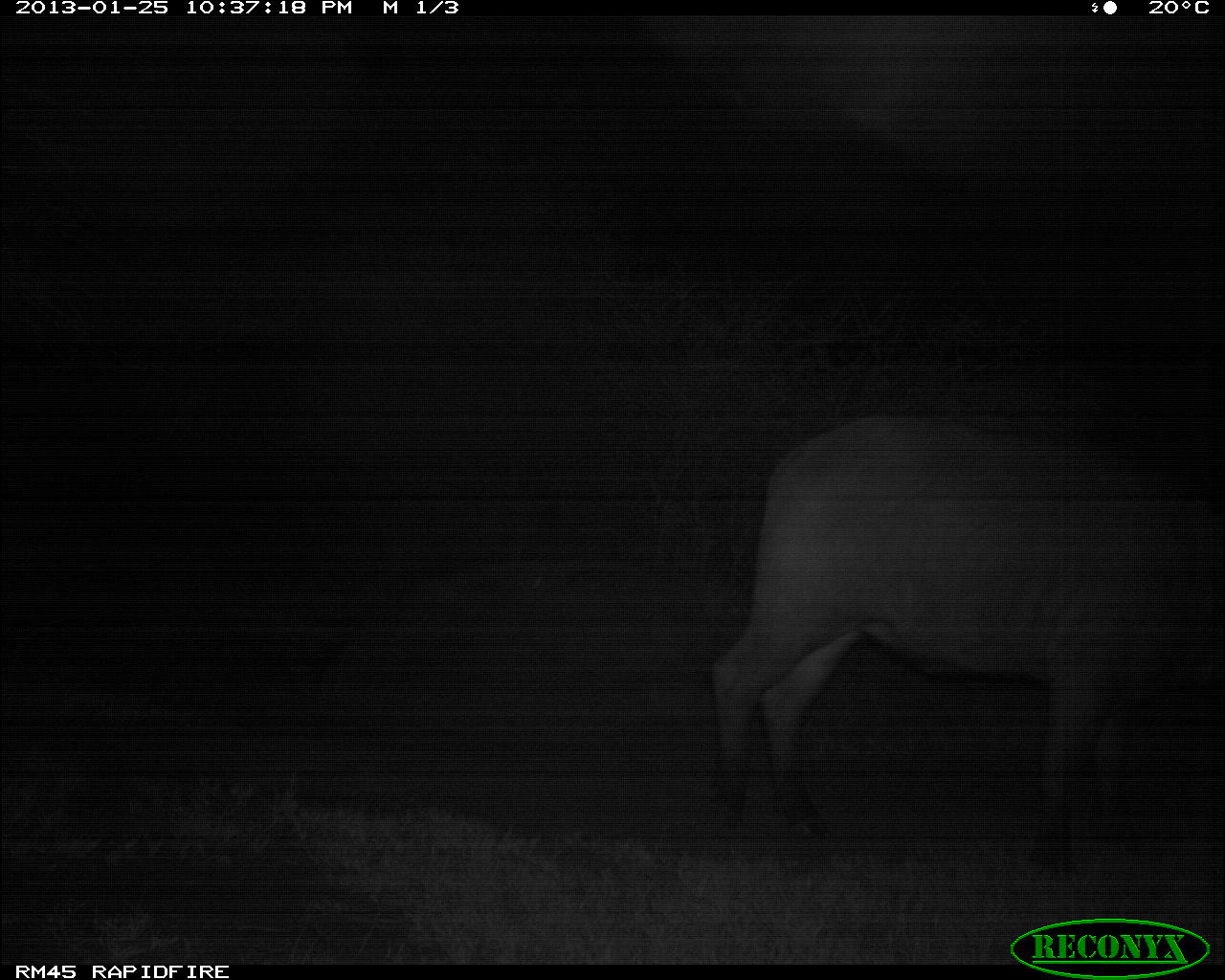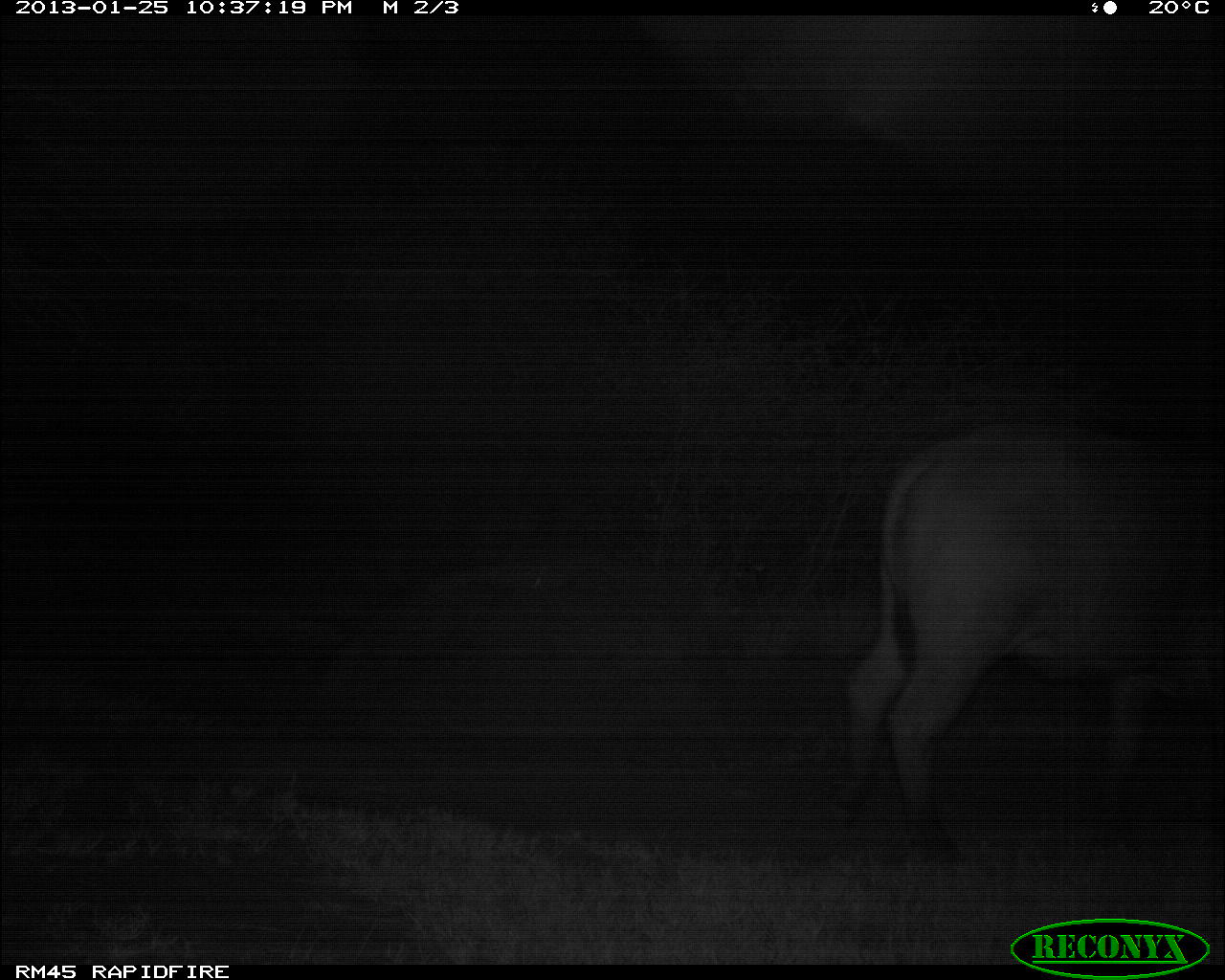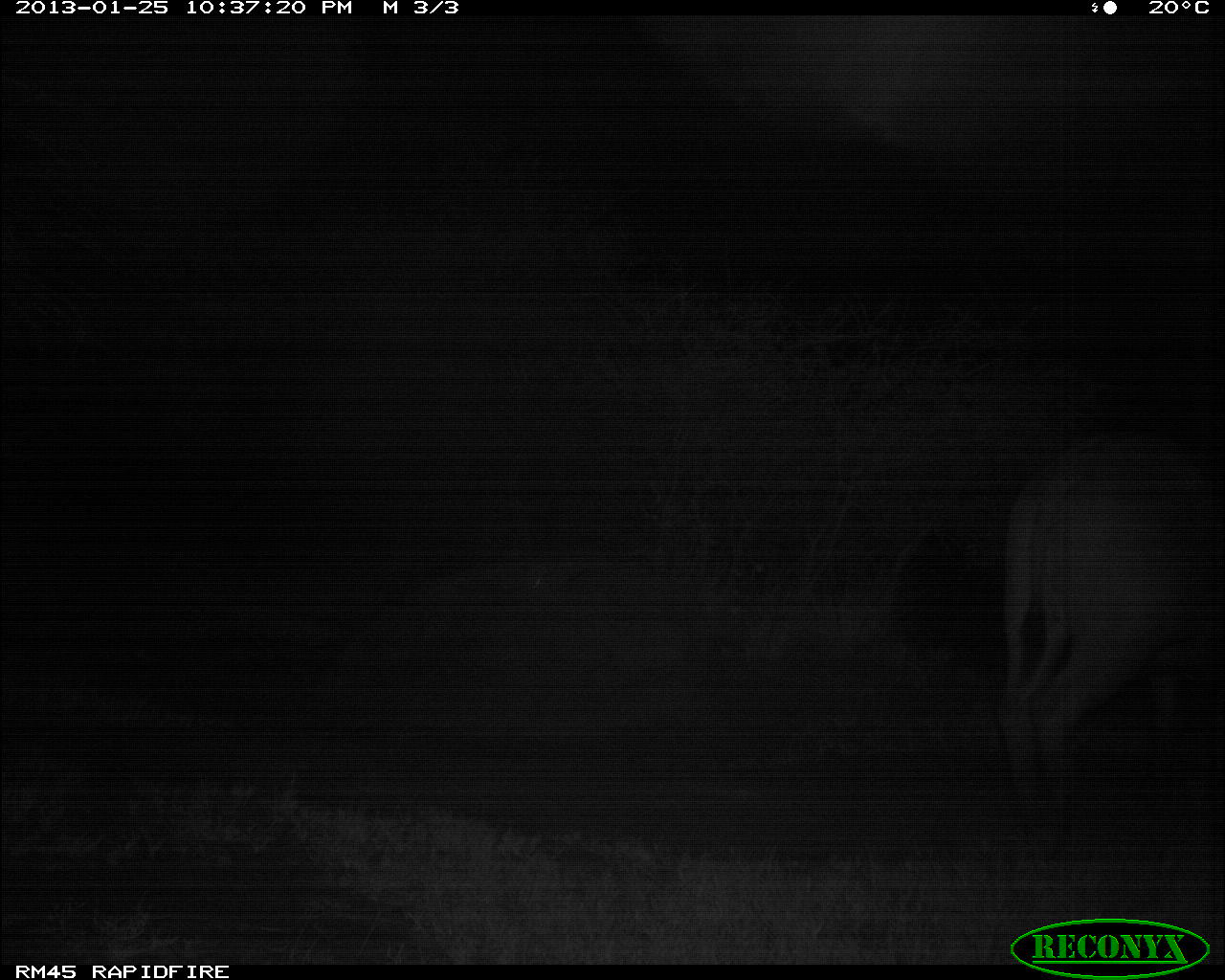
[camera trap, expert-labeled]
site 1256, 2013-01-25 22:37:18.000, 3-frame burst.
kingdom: Animalia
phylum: Chordata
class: Mammalia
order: Artiodactyla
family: Bovidae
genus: Syncerus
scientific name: Syncerus caffer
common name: african buffalo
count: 1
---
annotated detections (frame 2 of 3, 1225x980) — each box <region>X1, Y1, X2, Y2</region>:
syncerus caffer: <region>845, 412, 1225, 846</region>